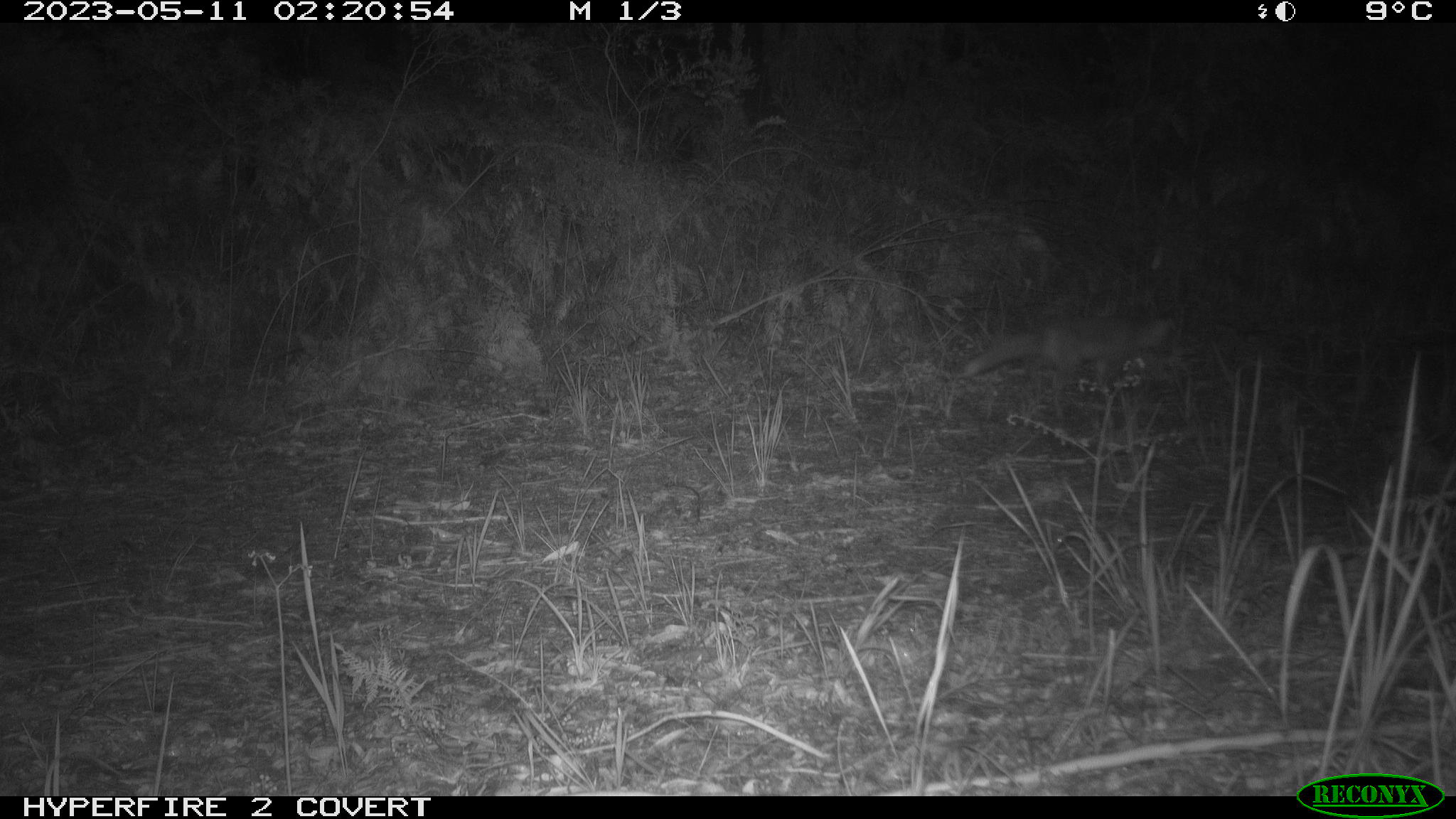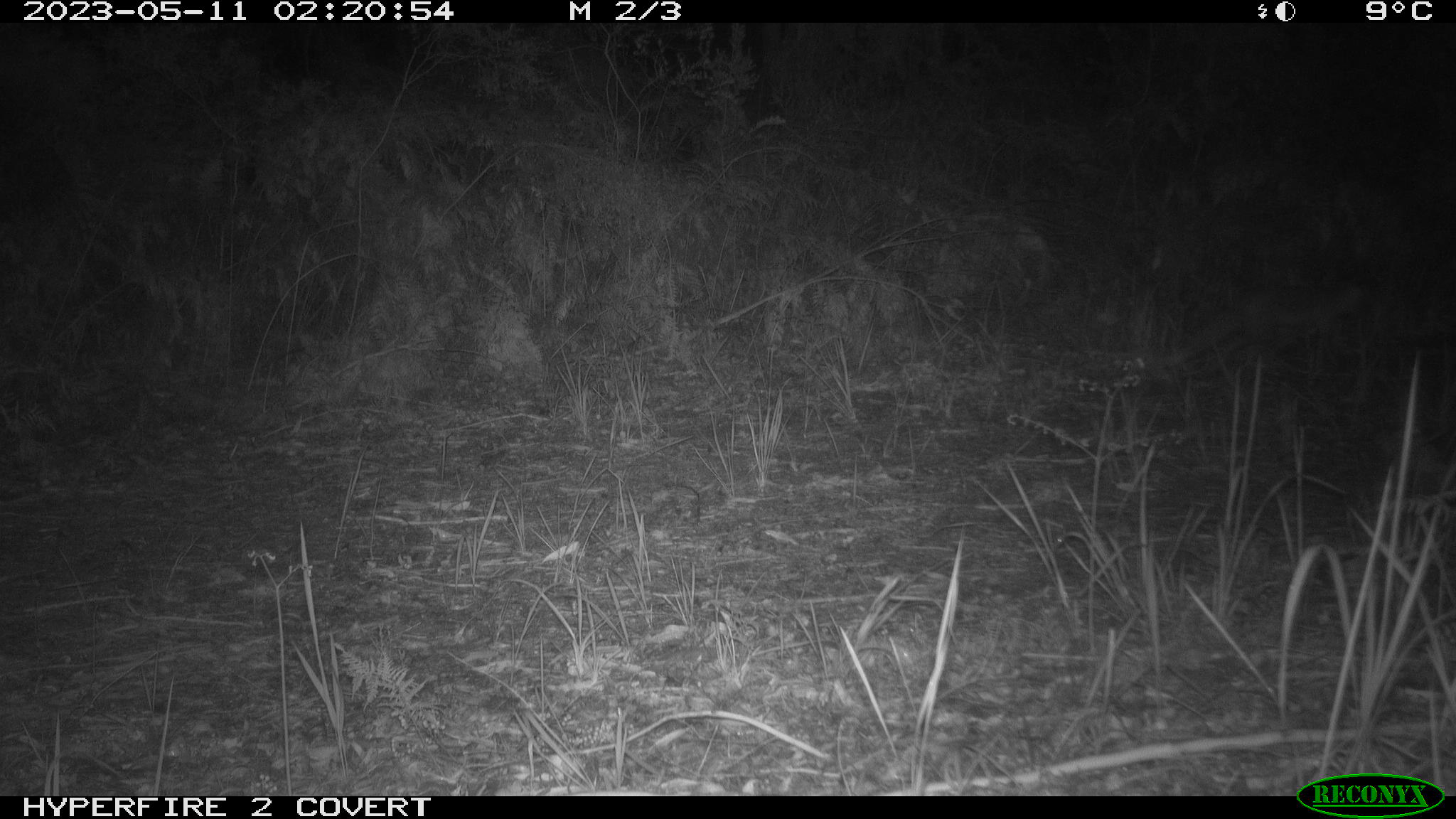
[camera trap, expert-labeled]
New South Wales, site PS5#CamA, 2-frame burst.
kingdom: Animalia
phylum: Chordata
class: Mammalia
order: Carnivora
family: Canidae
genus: Vulpes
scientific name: Vulpes vulpes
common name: red fox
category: fox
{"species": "fox (red fox) (Vulpes vulpes)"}